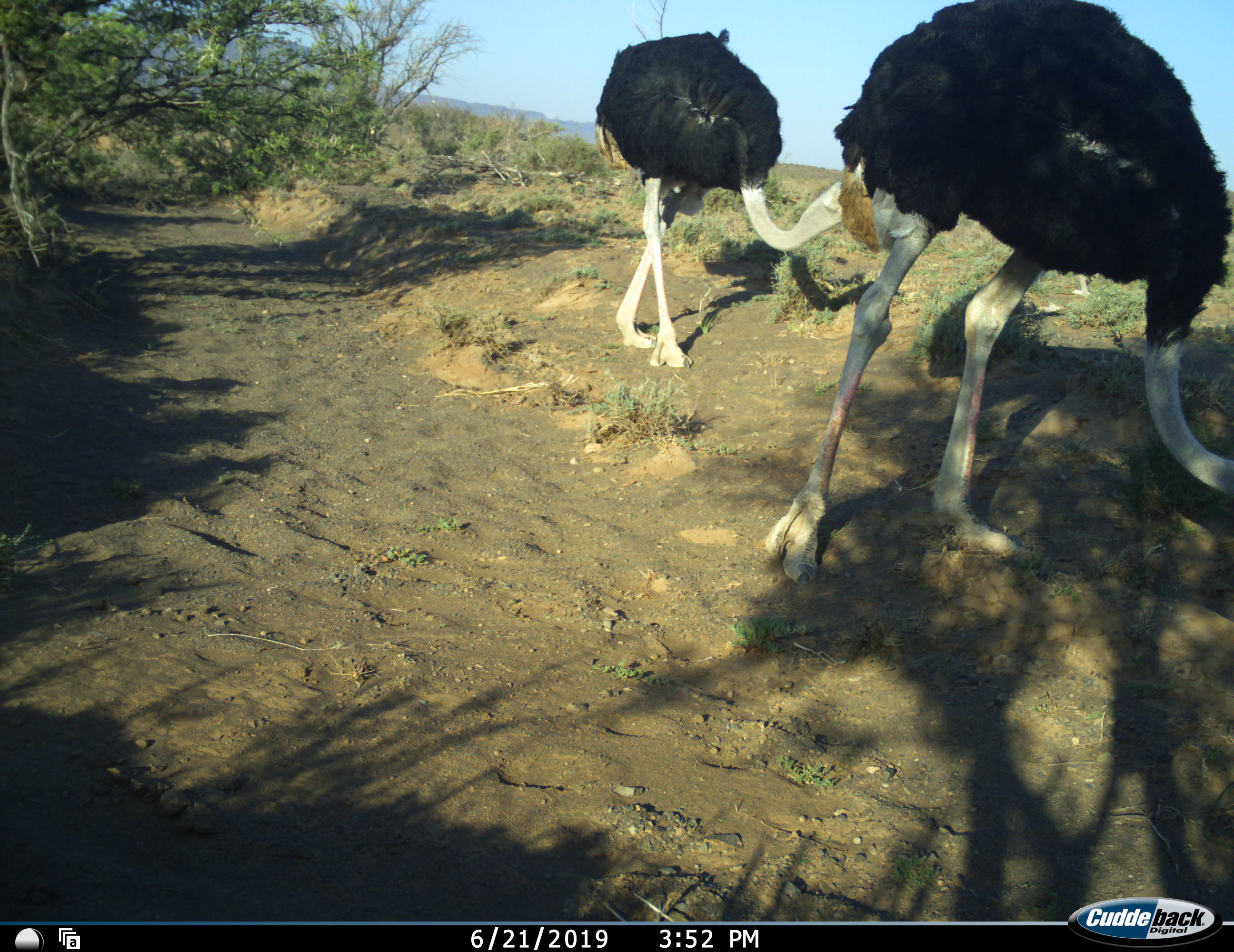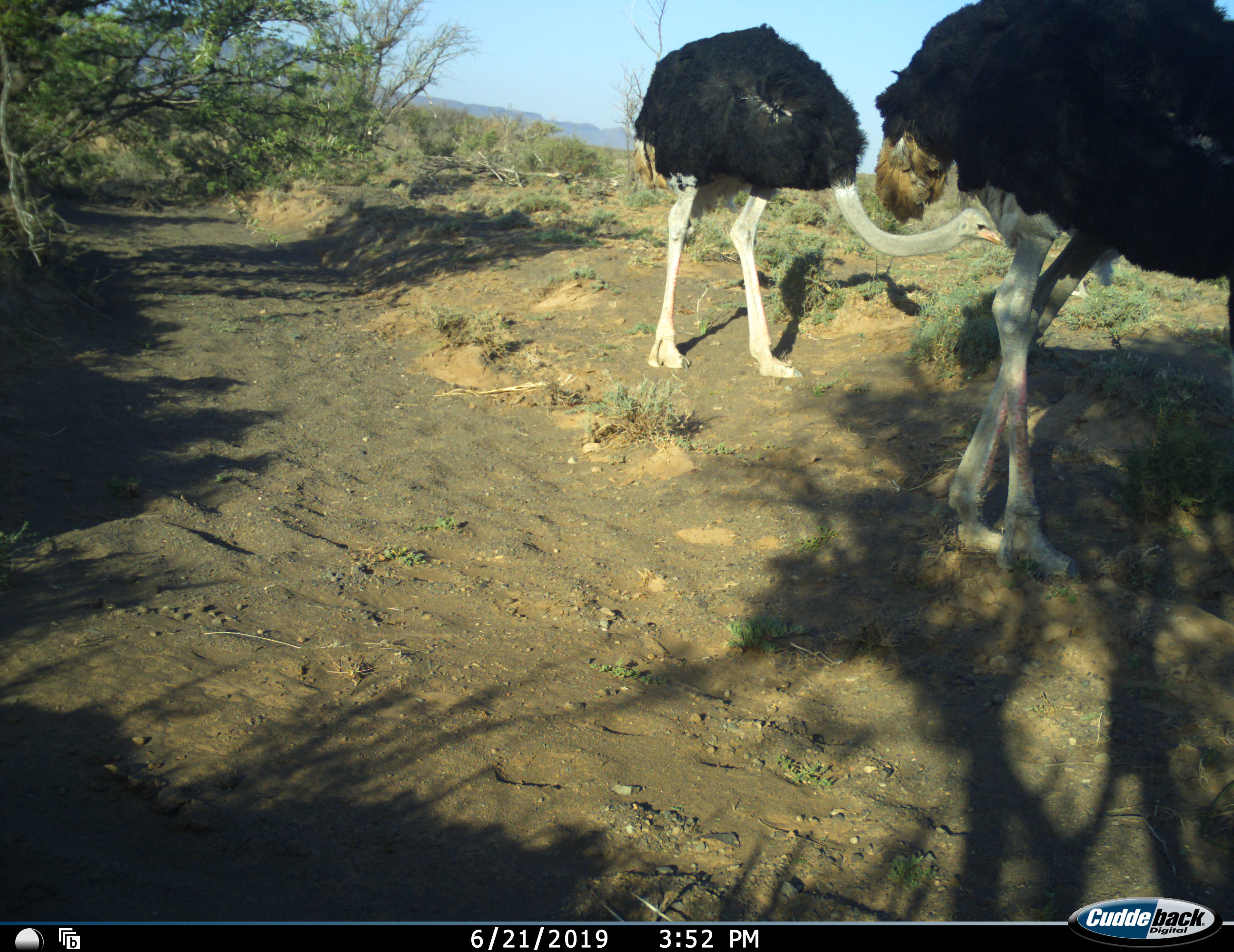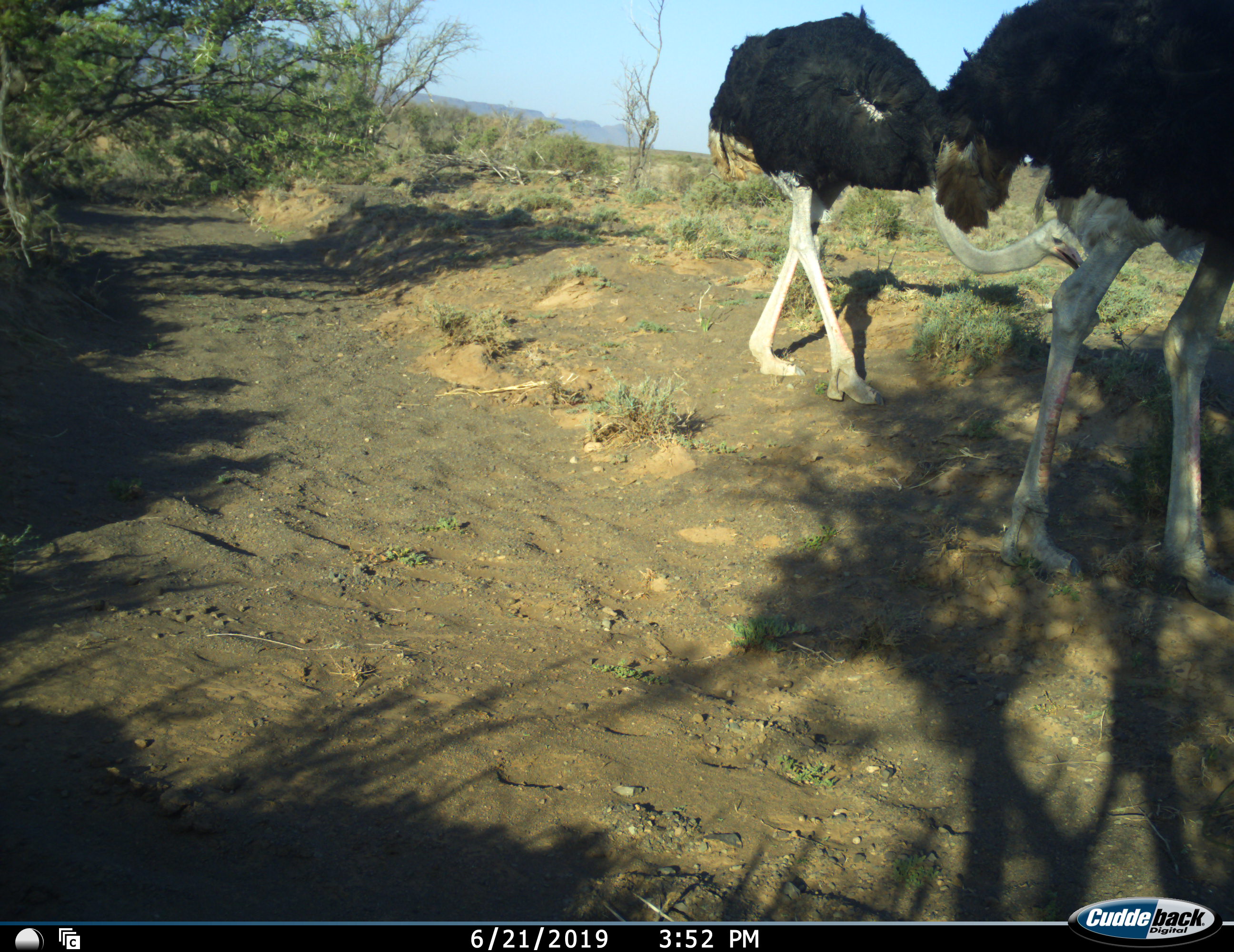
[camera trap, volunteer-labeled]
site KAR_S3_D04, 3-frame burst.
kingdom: Animalia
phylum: Chordata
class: Aves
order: Struthioniformes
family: Struthionidae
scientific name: Struthionidae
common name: ostrich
Ostrich (Struthionidae), count 2. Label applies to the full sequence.